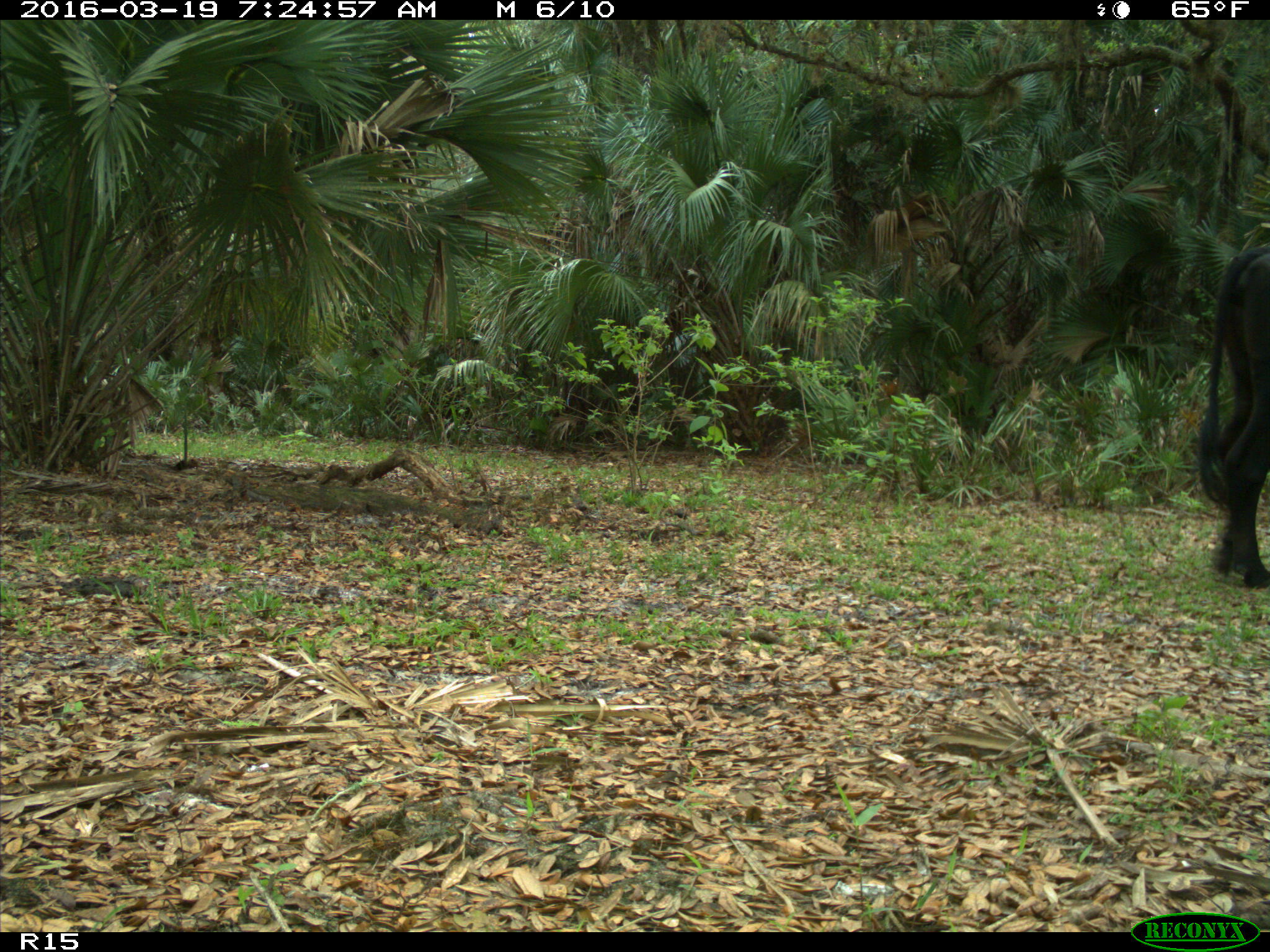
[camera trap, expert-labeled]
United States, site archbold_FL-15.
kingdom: Animalia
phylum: Chordata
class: Mammalia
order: Artiodactyla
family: Bovidae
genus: Bos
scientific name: Bos taurus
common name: domestic cow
Bos taurus (domestic cow).